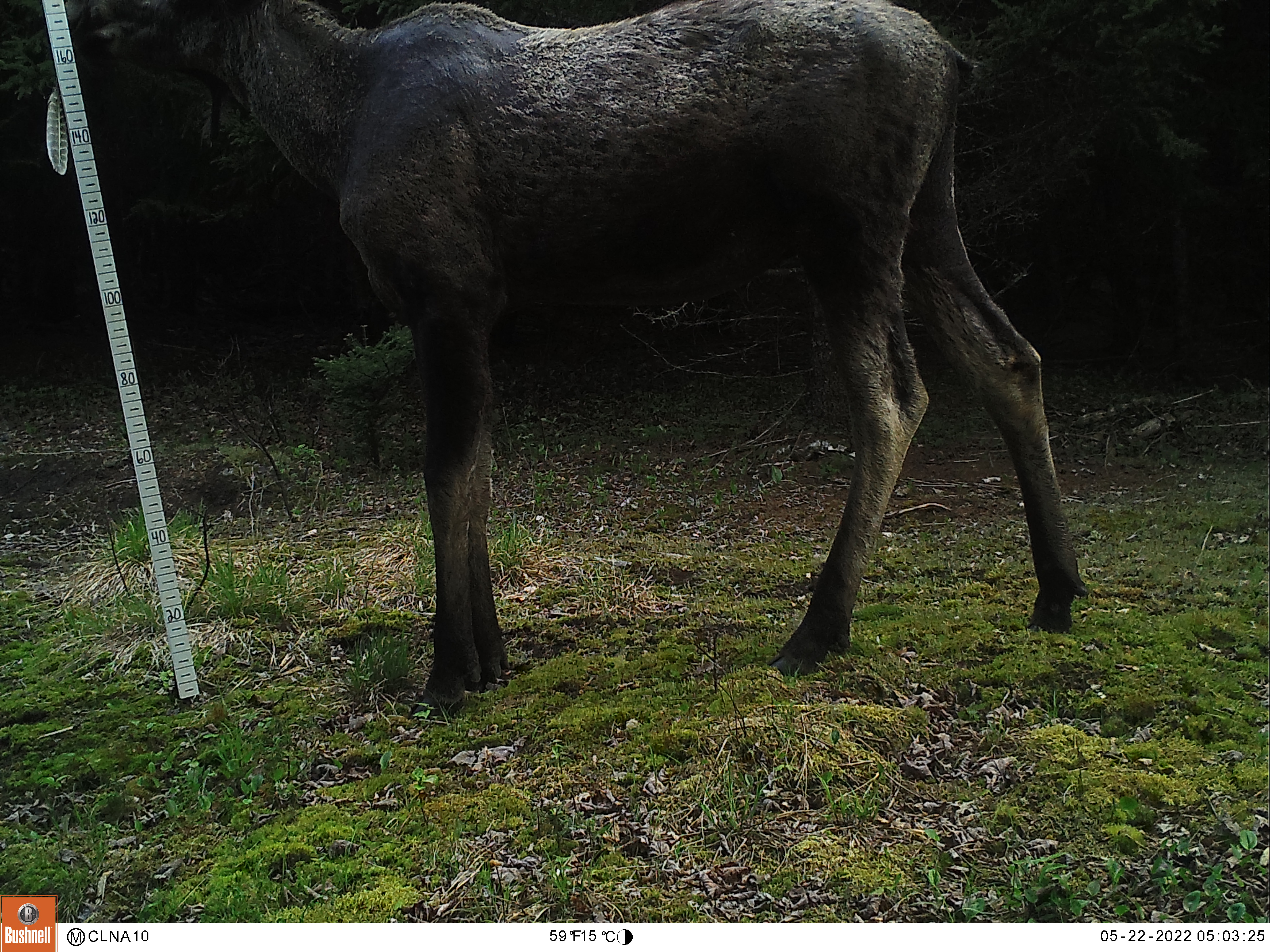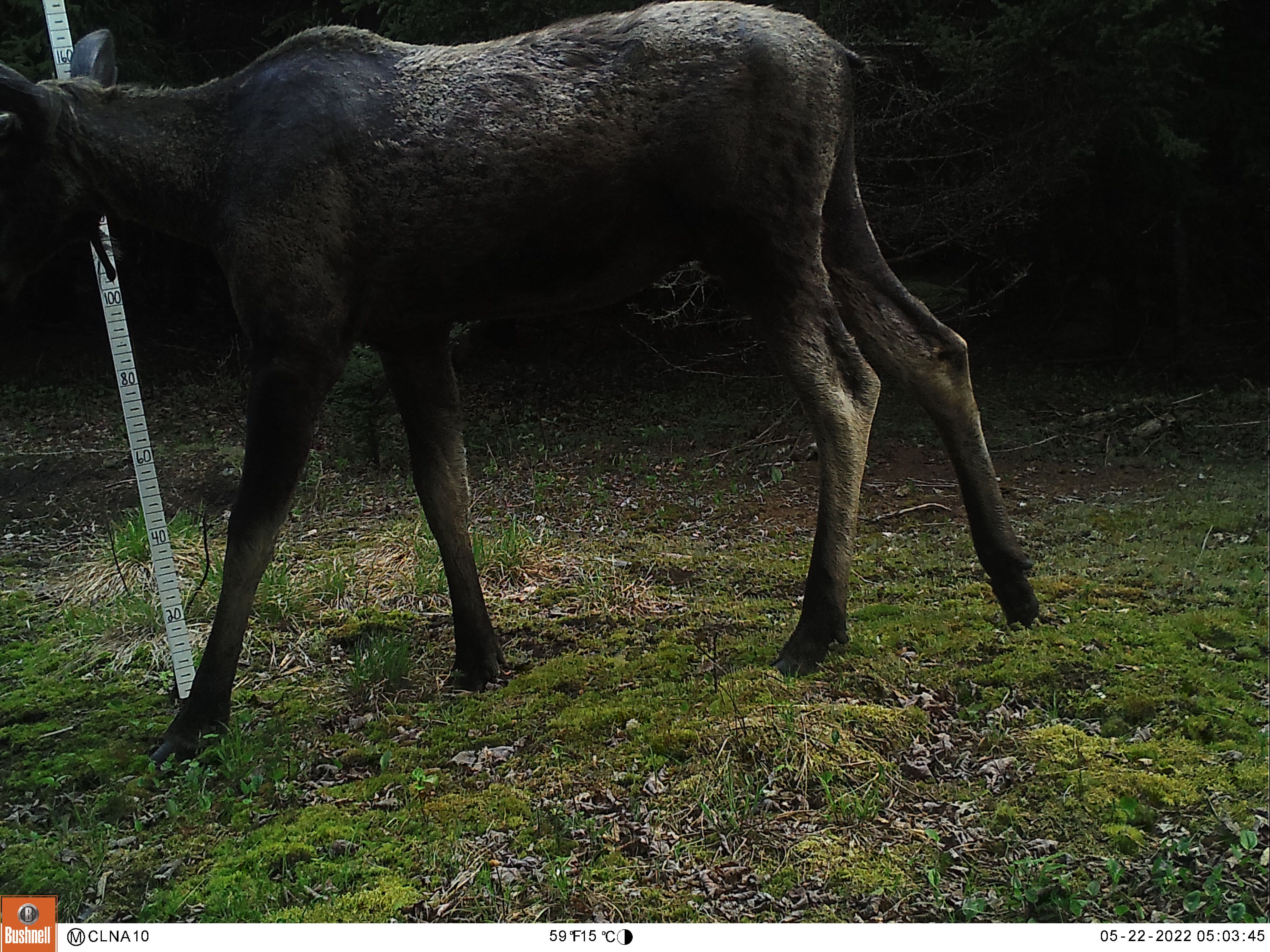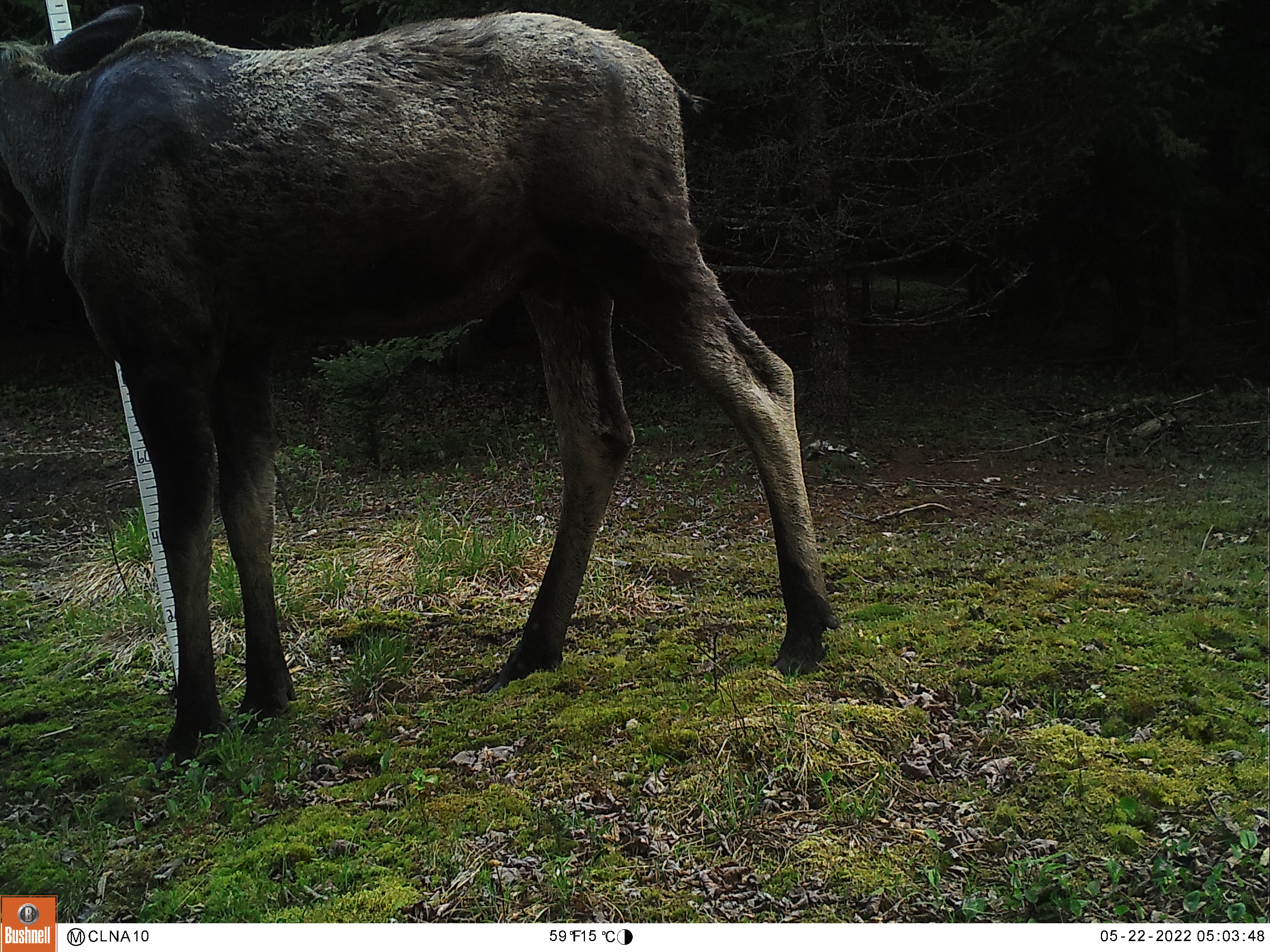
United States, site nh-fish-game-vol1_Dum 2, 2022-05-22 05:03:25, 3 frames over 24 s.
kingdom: Animalia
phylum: Chordata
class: Mammalia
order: Artiodactyla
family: Cervidae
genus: Alces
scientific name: Alces alces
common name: moose